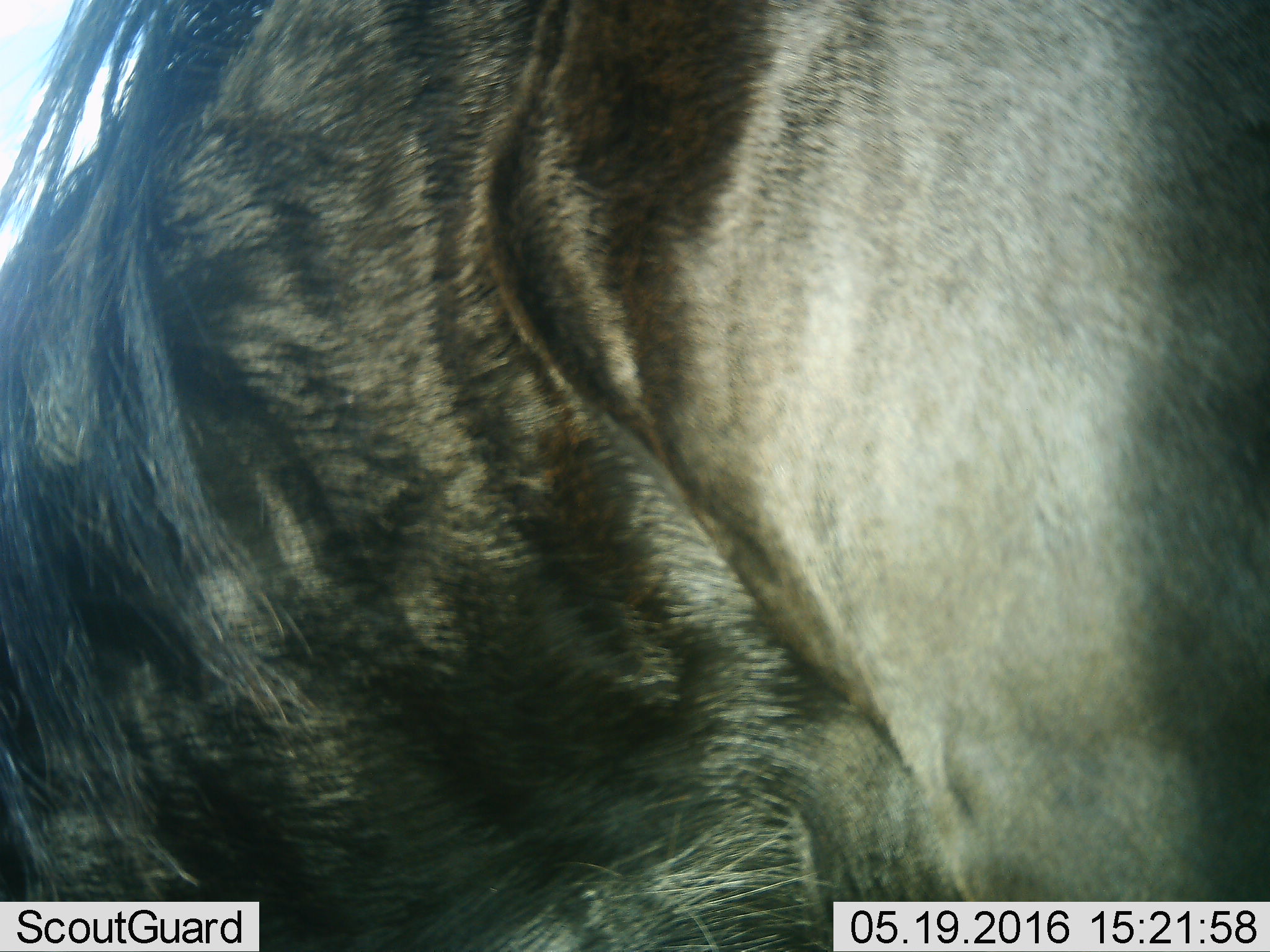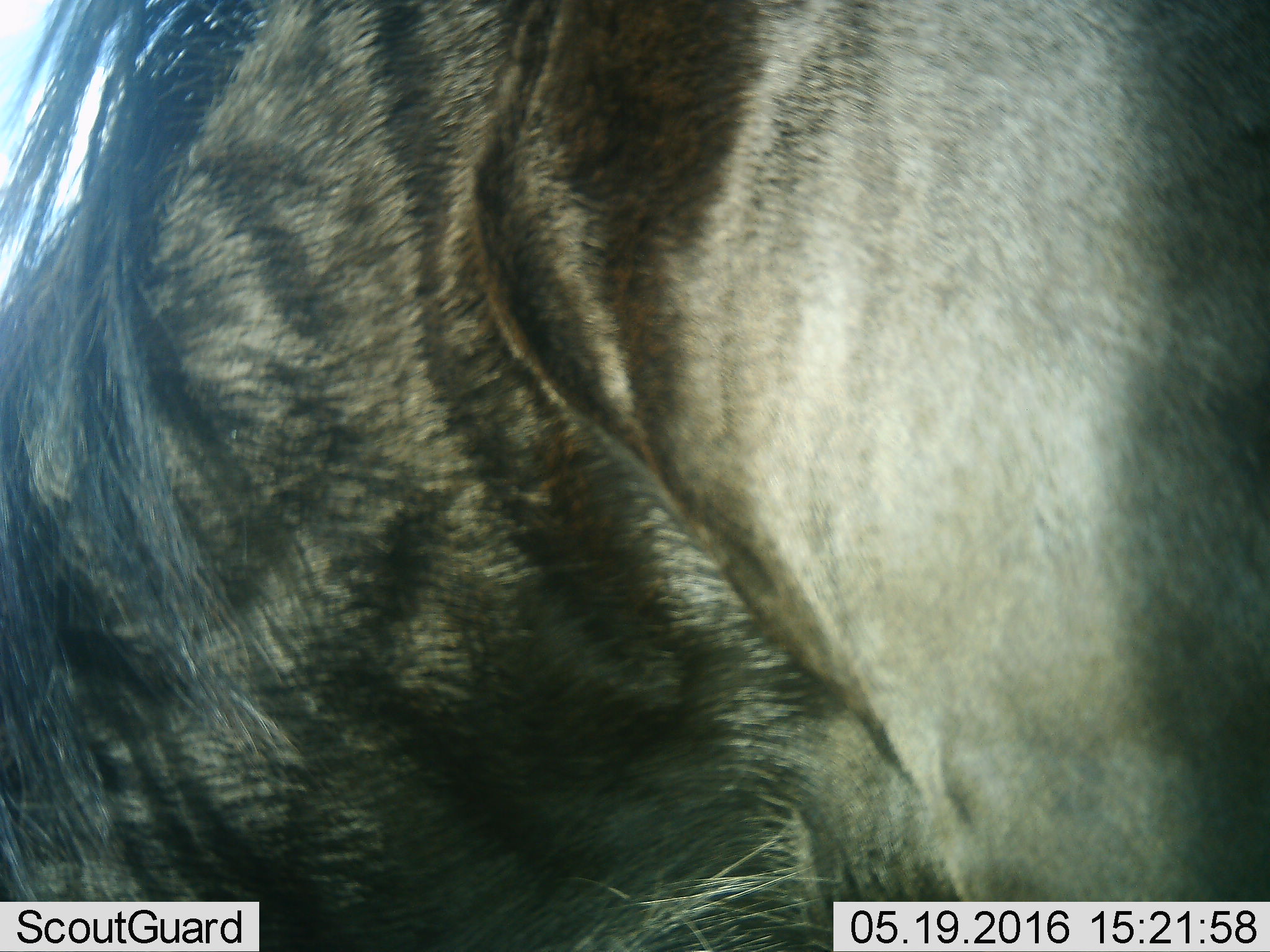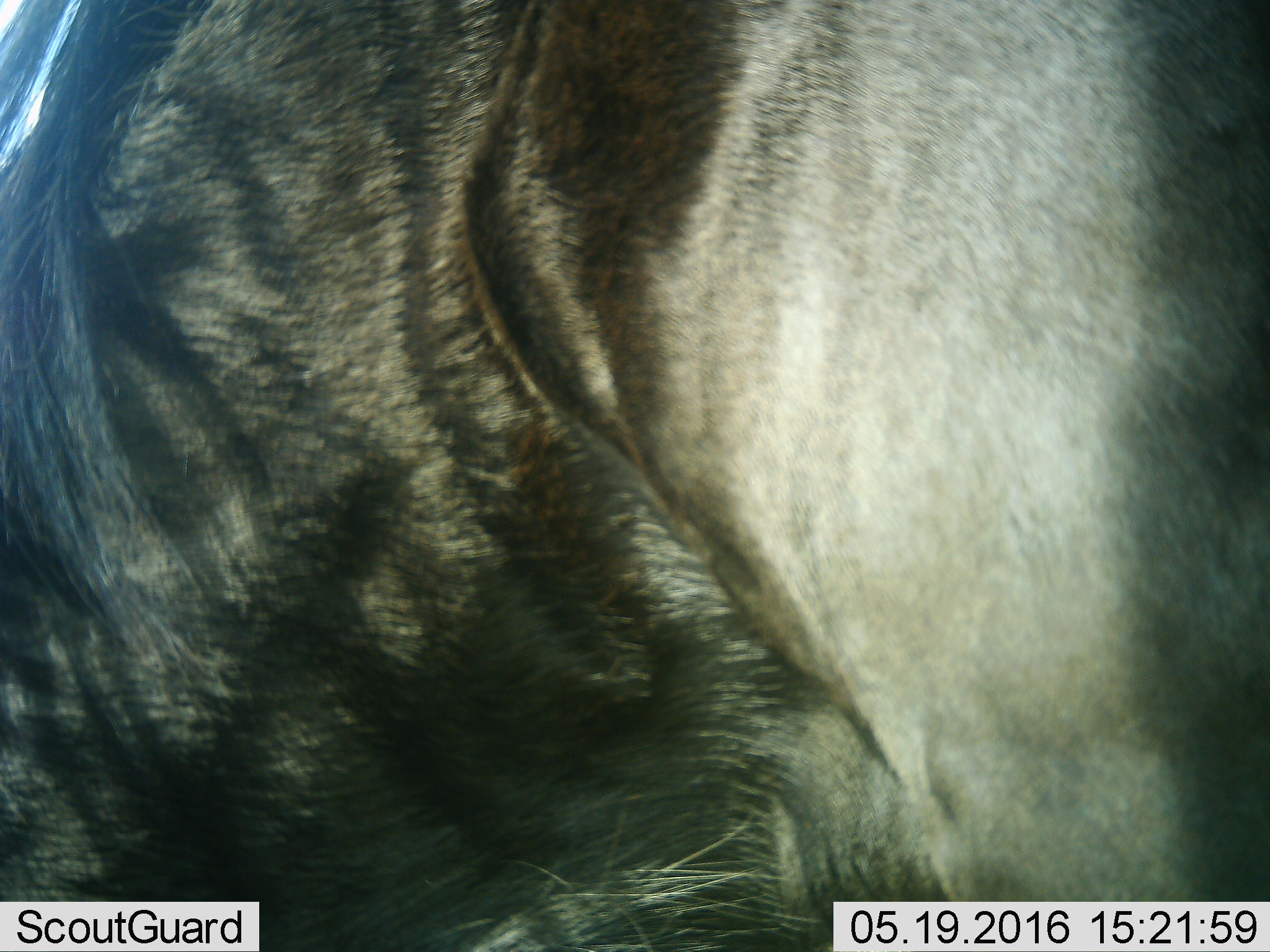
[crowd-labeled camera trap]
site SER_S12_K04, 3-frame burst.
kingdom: Animalia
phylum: Chordata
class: Mammalia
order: Artiodactyla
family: Bovidae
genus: Connochaetes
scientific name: Connochaetes taurinus taurinus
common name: blue wildebeest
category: wildebeestblue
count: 1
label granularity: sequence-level